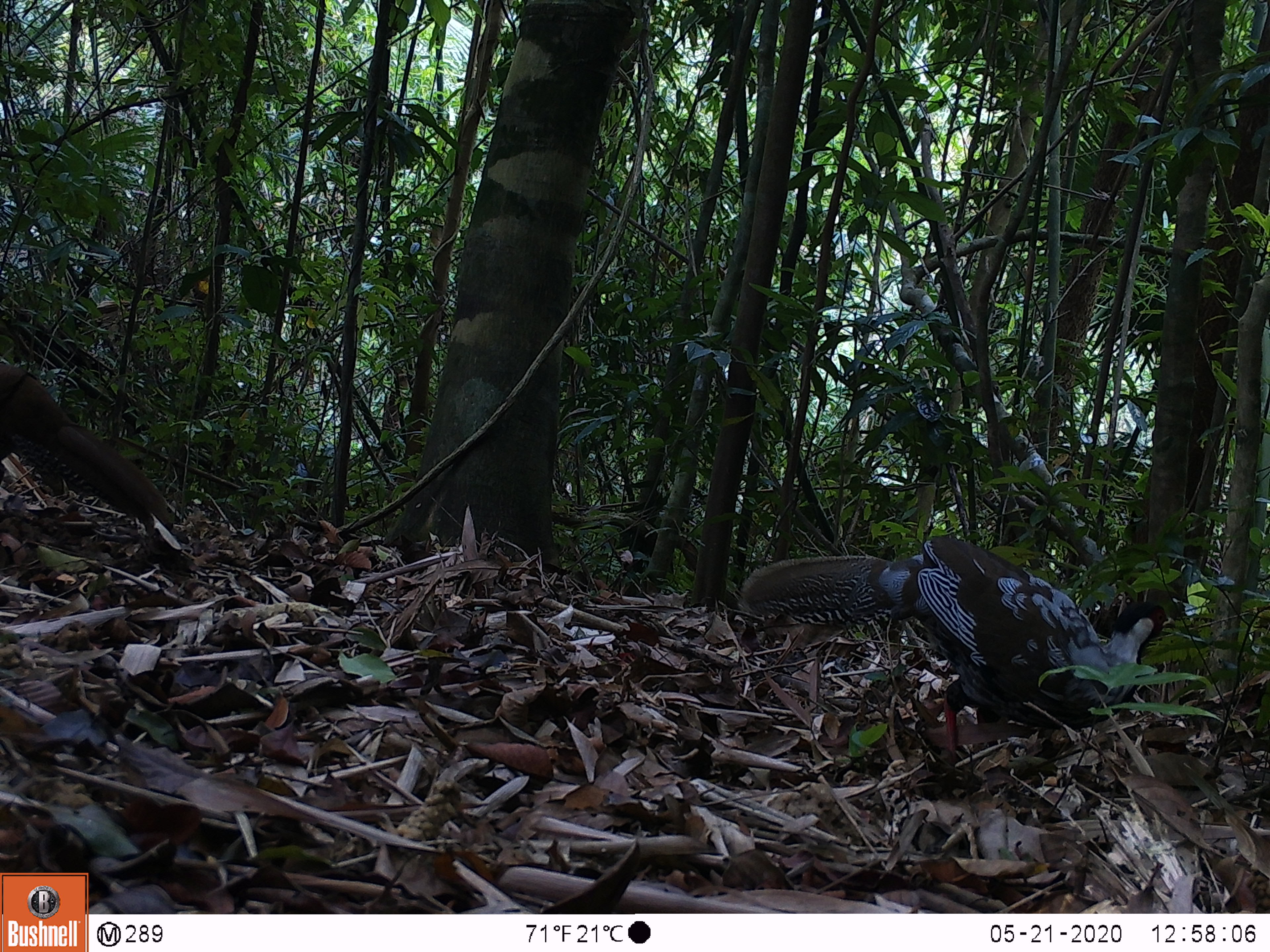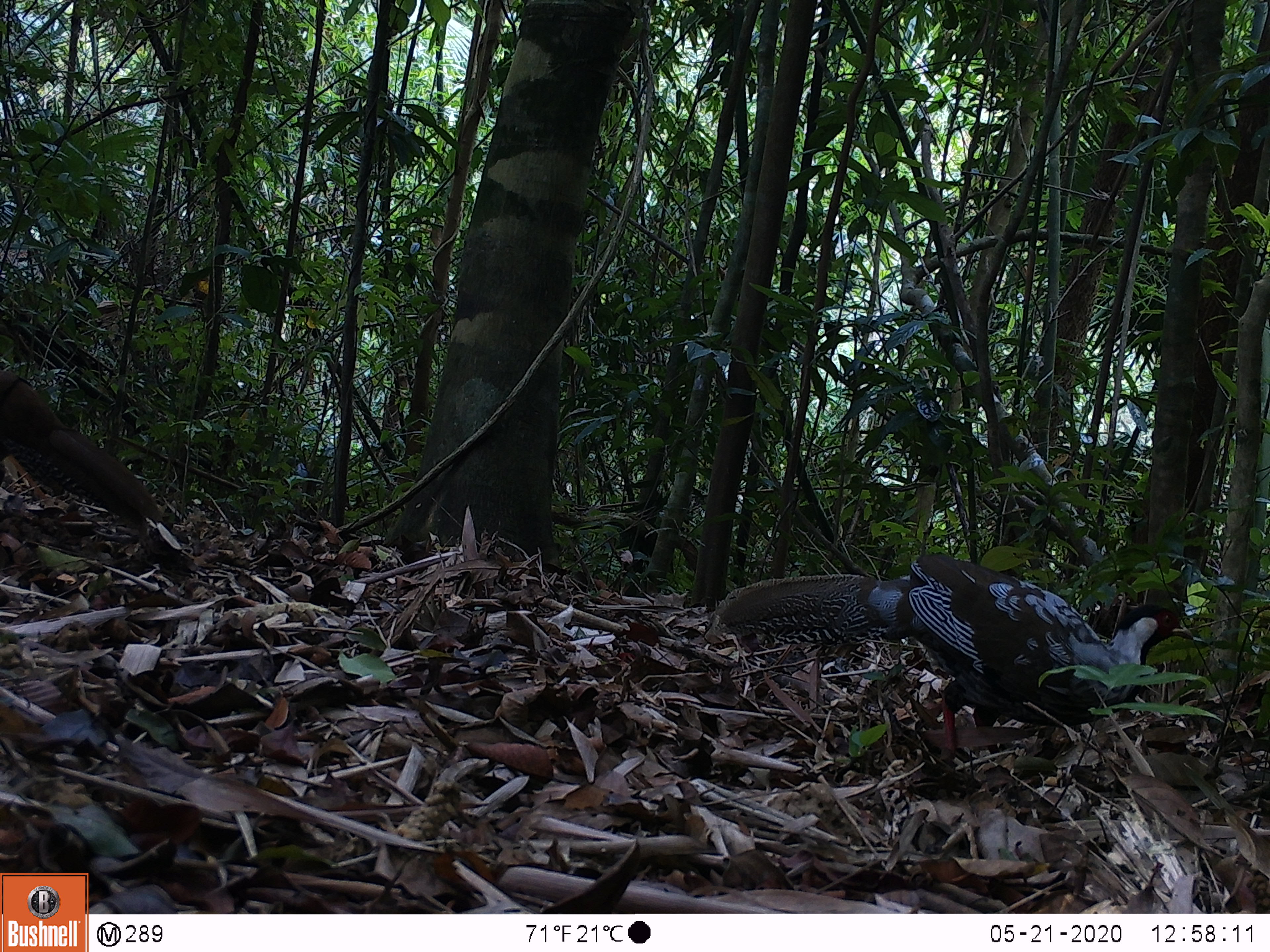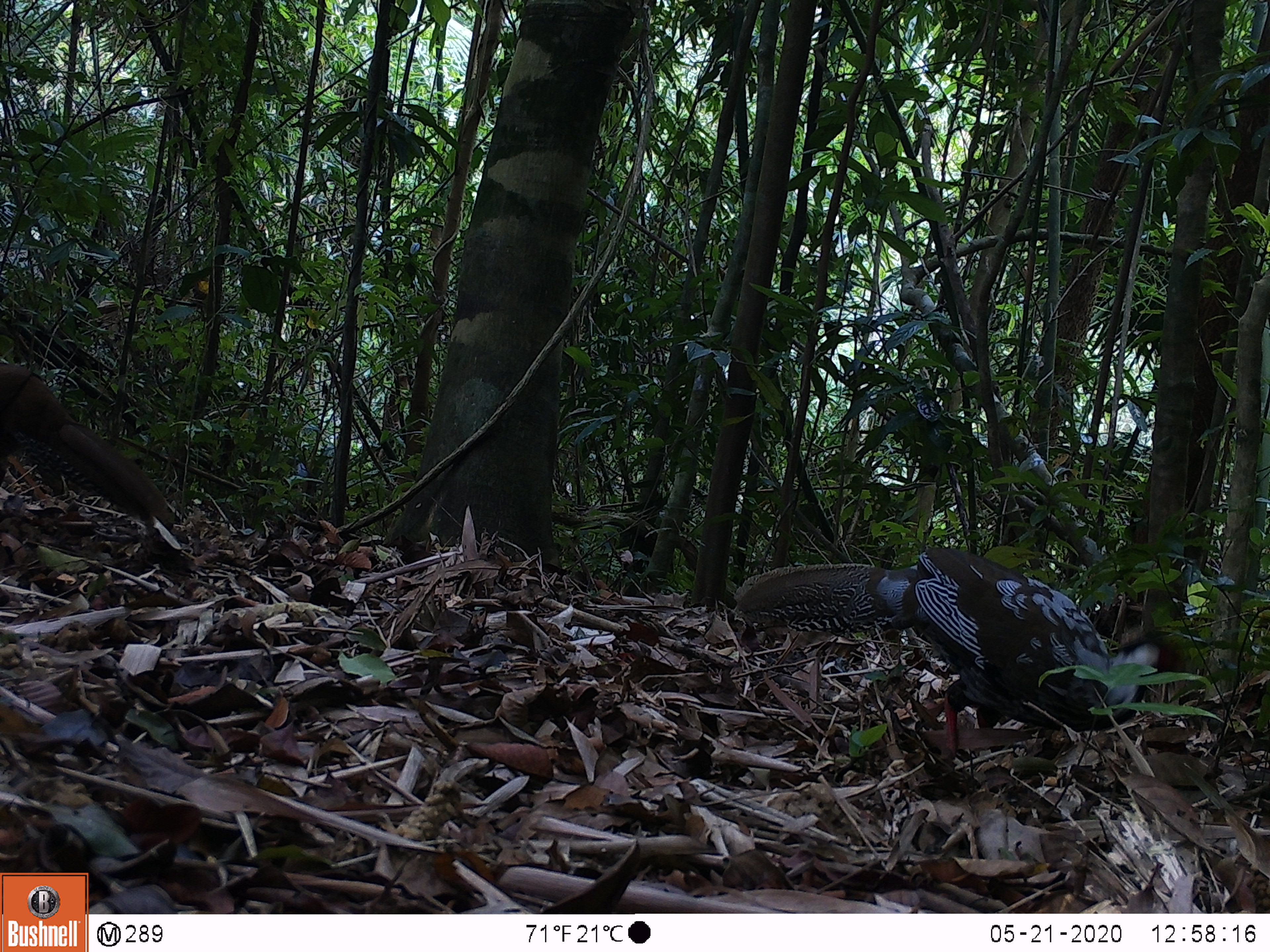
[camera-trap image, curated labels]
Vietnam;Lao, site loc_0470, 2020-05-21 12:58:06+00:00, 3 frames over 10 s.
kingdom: Animalia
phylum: Chordata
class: Aves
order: Galliformes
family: Phasianidae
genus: Lophura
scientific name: Lophura nycthemera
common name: silver pheasant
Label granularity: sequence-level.